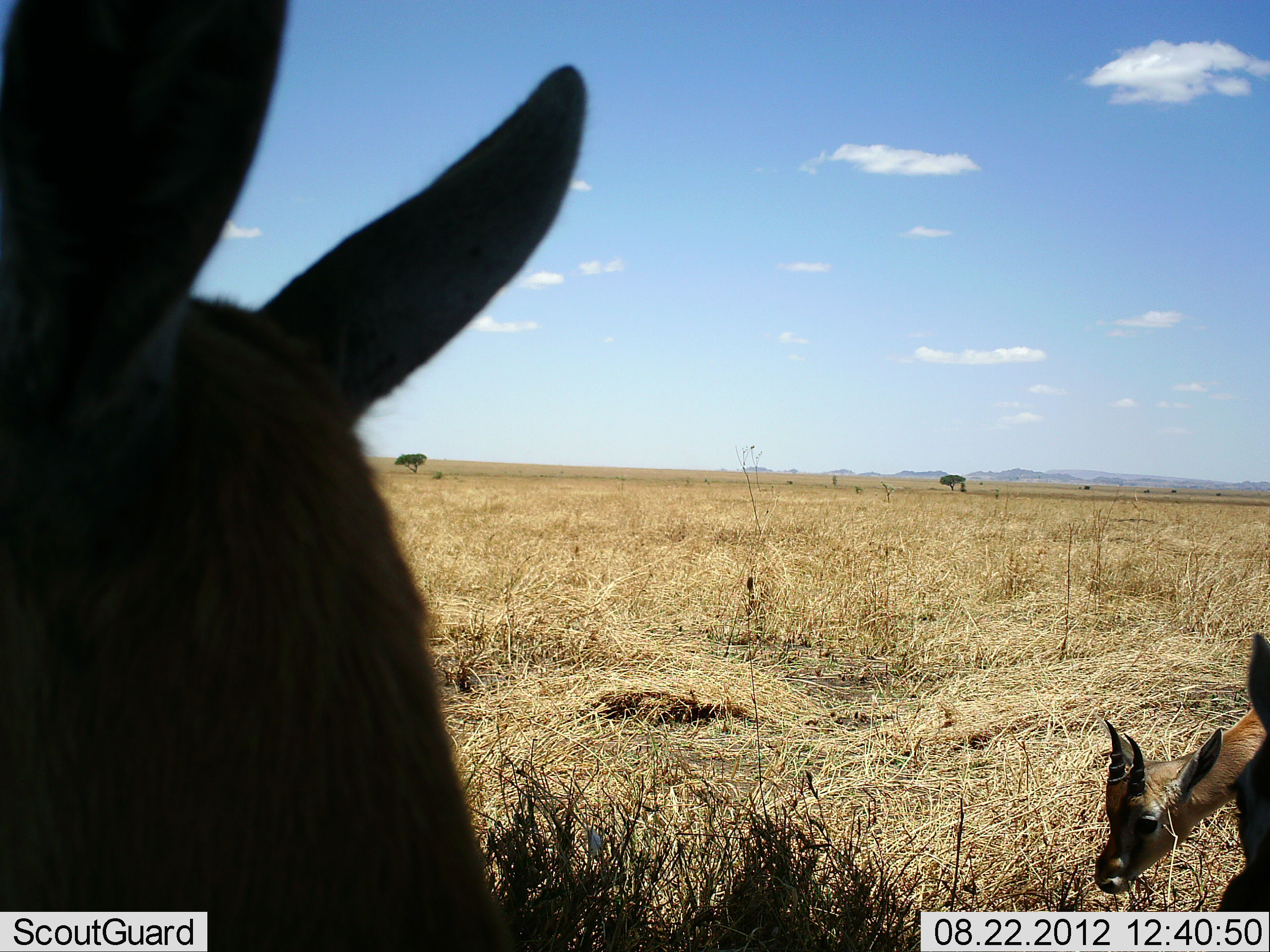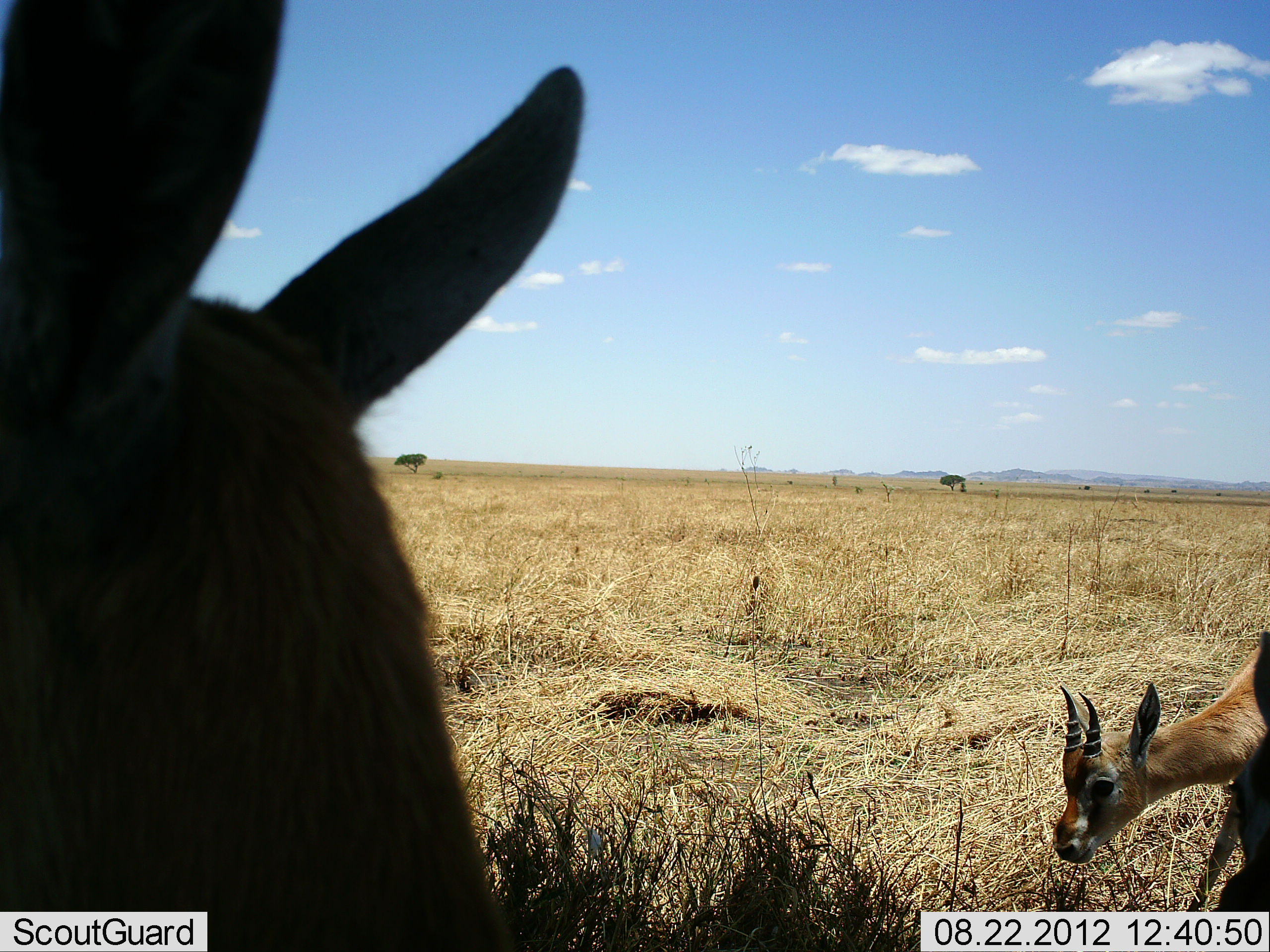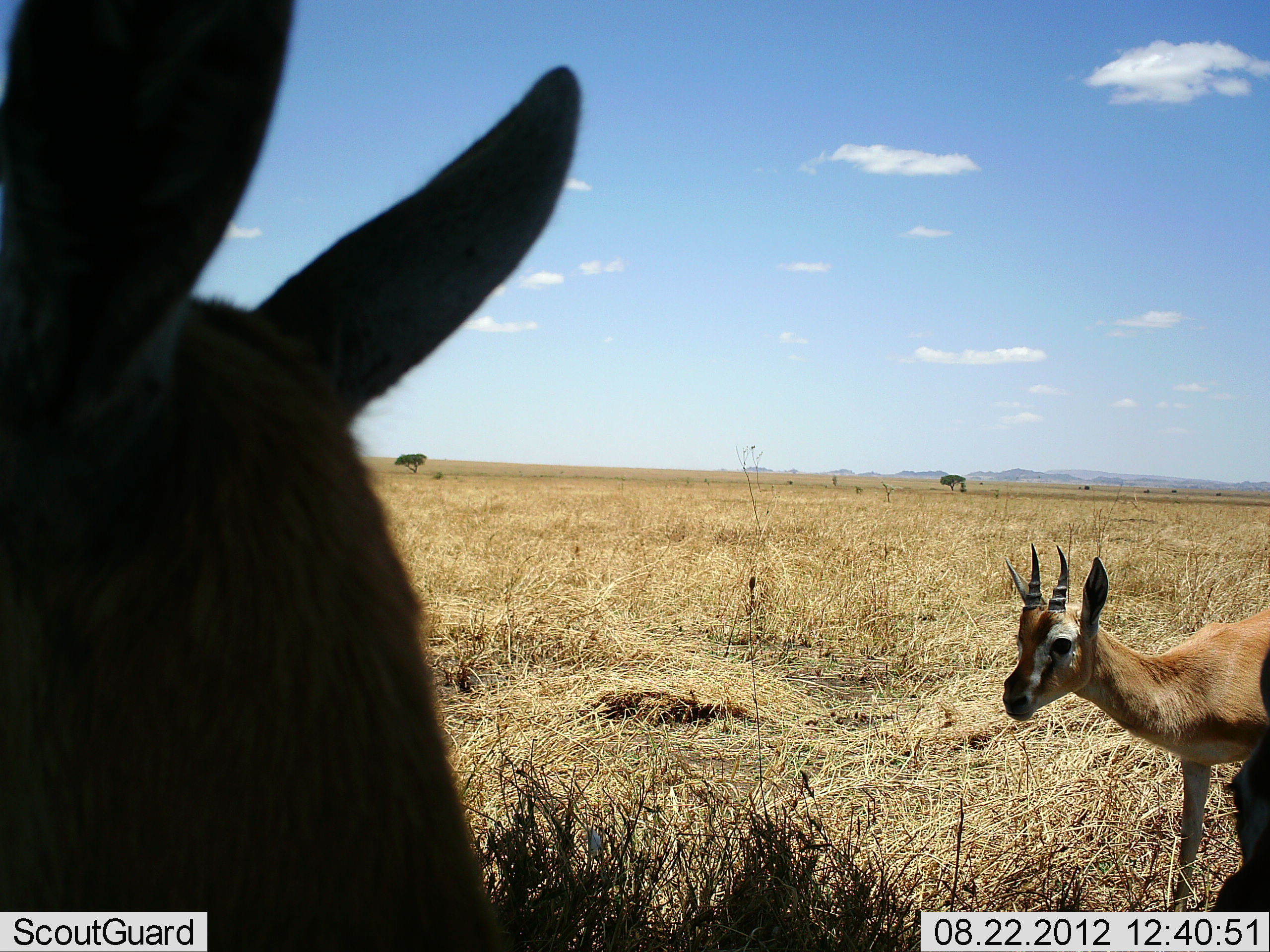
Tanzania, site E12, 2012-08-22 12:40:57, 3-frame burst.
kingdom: Animalia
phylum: Chordata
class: Mammalia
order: Artiodactyla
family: Bovidae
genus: Eudorcas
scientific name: Eudorcas thomsonii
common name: thomson's gazelle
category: gazellethomsons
Gazellethomsons (thomson's gazelle) (Eudorcas thomsonii), count 3. Behavior (volunteer vote fractions): standing 90%, resting 20%, moving 0%, interacting 0%. Young present (vote fraction): 40%. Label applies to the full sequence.